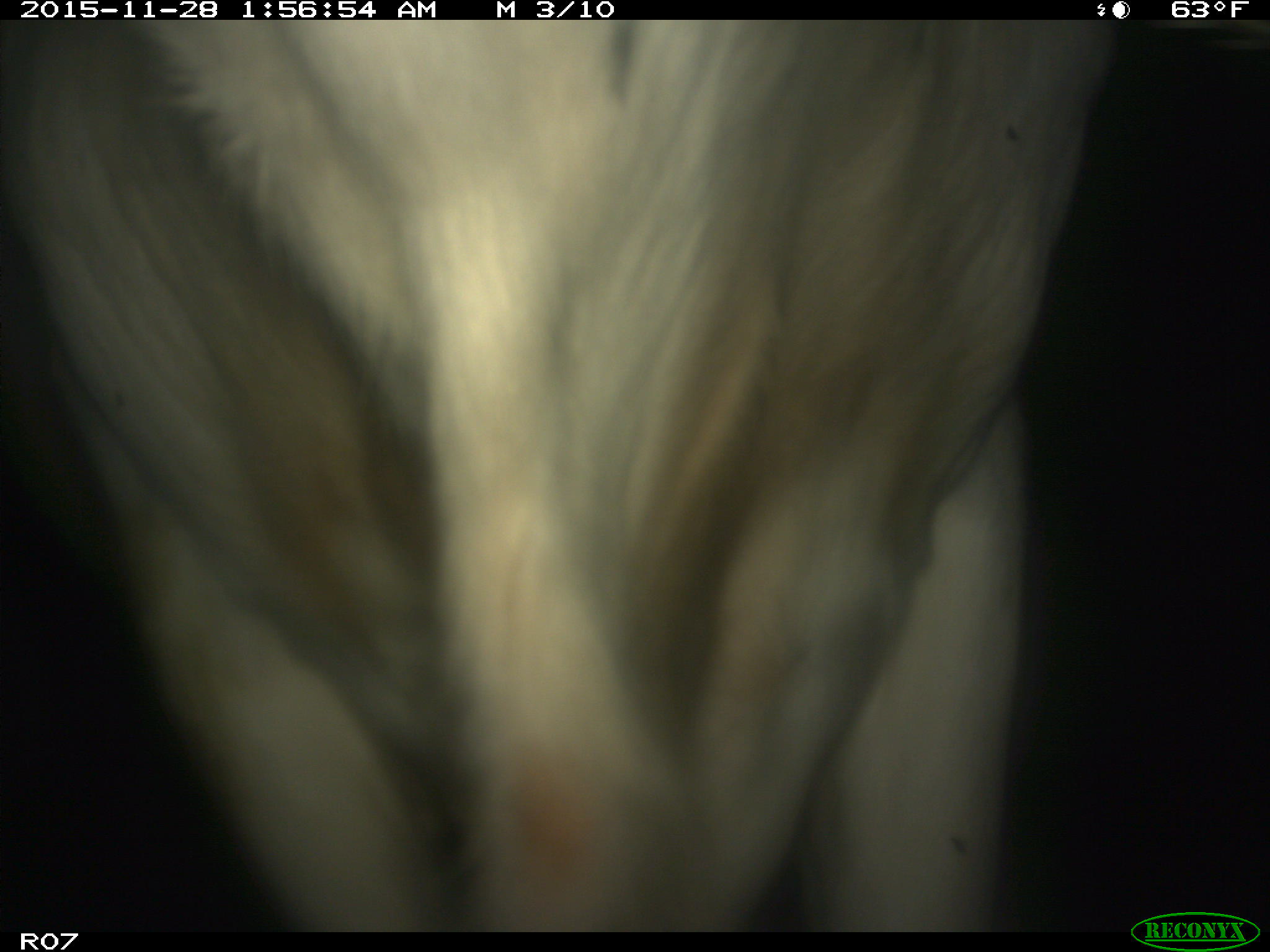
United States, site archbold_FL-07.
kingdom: Animalia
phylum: Chordata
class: Mammalia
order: Artiodactyla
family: Bovidae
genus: Bos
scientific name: Bos taurus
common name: domestic cow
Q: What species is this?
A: Bos taurus (domestic cow).